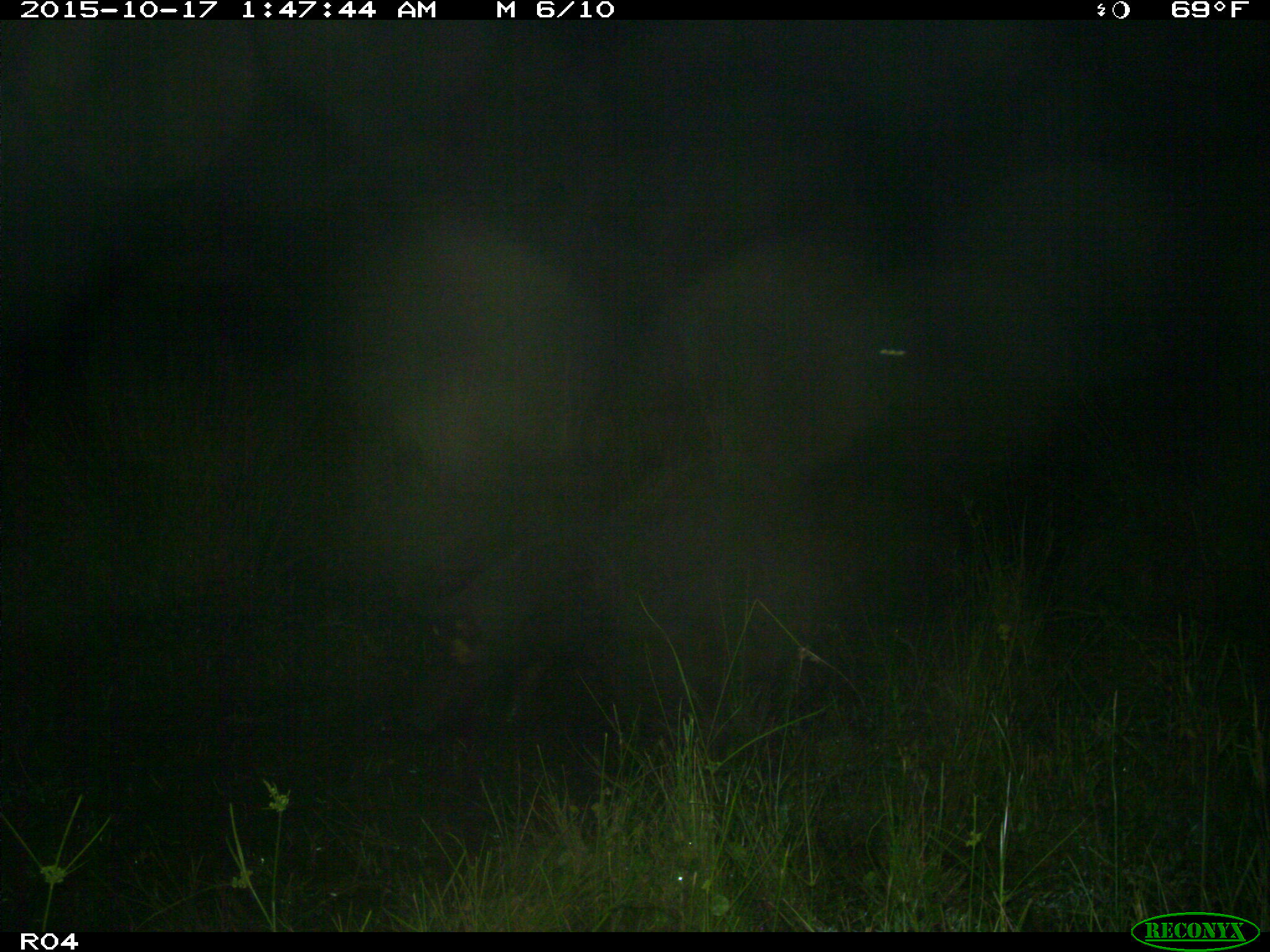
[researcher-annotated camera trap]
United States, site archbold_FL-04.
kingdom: Animalia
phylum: Chordata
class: Mammalia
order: Artiodactyla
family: Suidae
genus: Sus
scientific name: Sus scrofa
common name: wild boar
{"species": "Sus scrofa (wild boar)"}